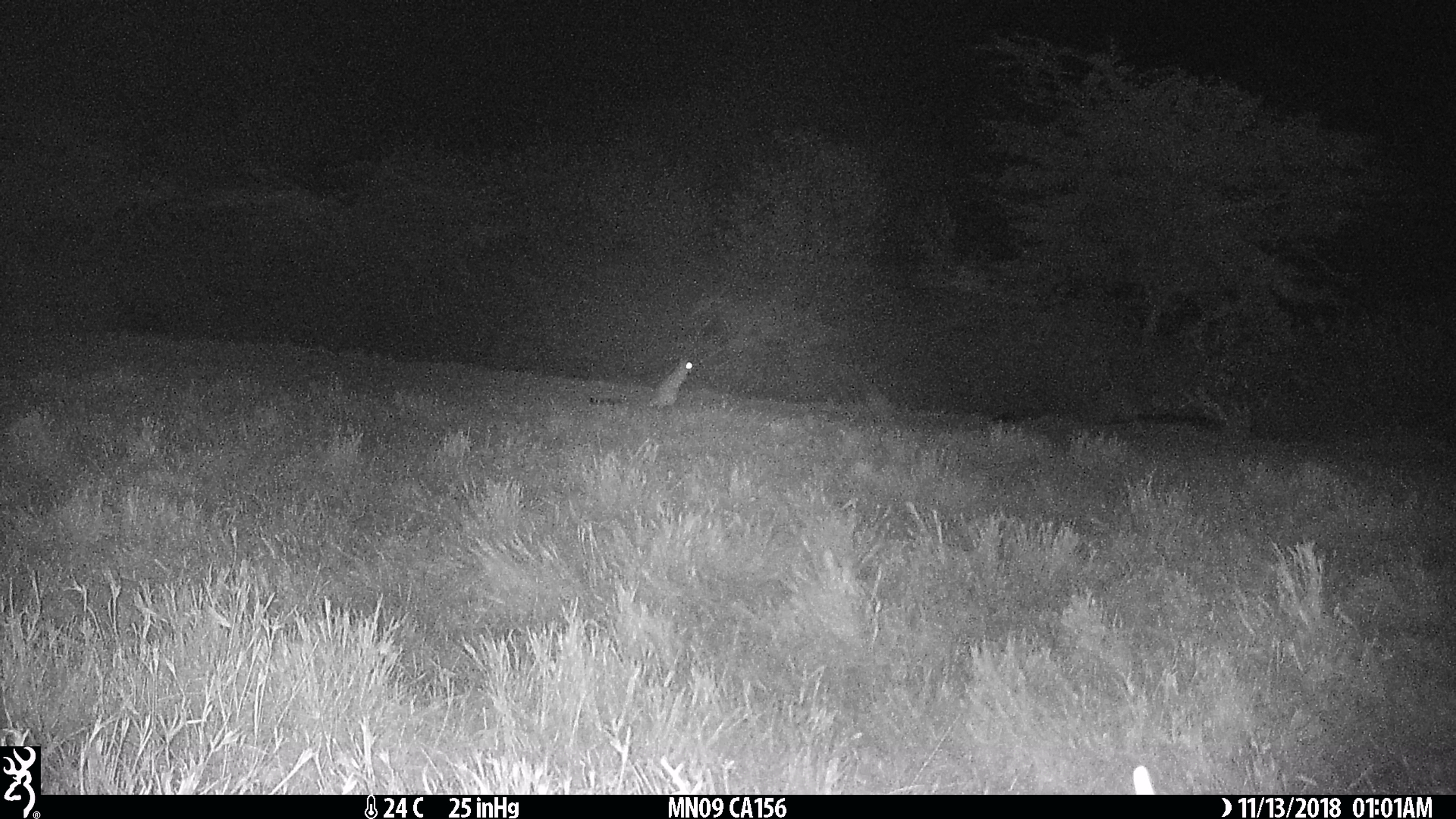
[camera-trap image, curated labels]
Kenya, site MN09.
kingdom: Animalia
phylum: Chordata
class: Mammalia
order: Rodentia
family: Pedetidae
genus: Pedetes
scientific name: Pedetes capensis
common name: springhare